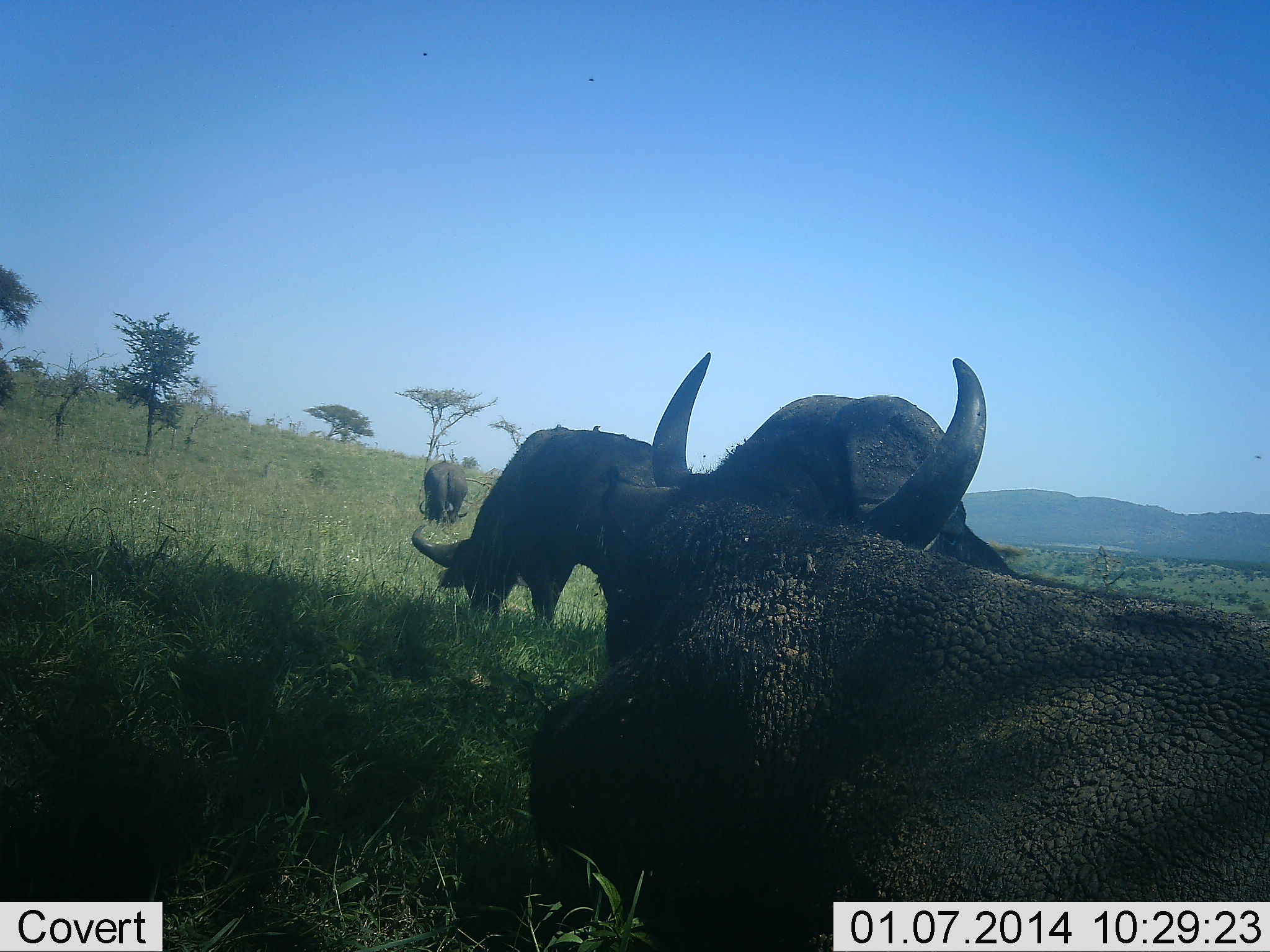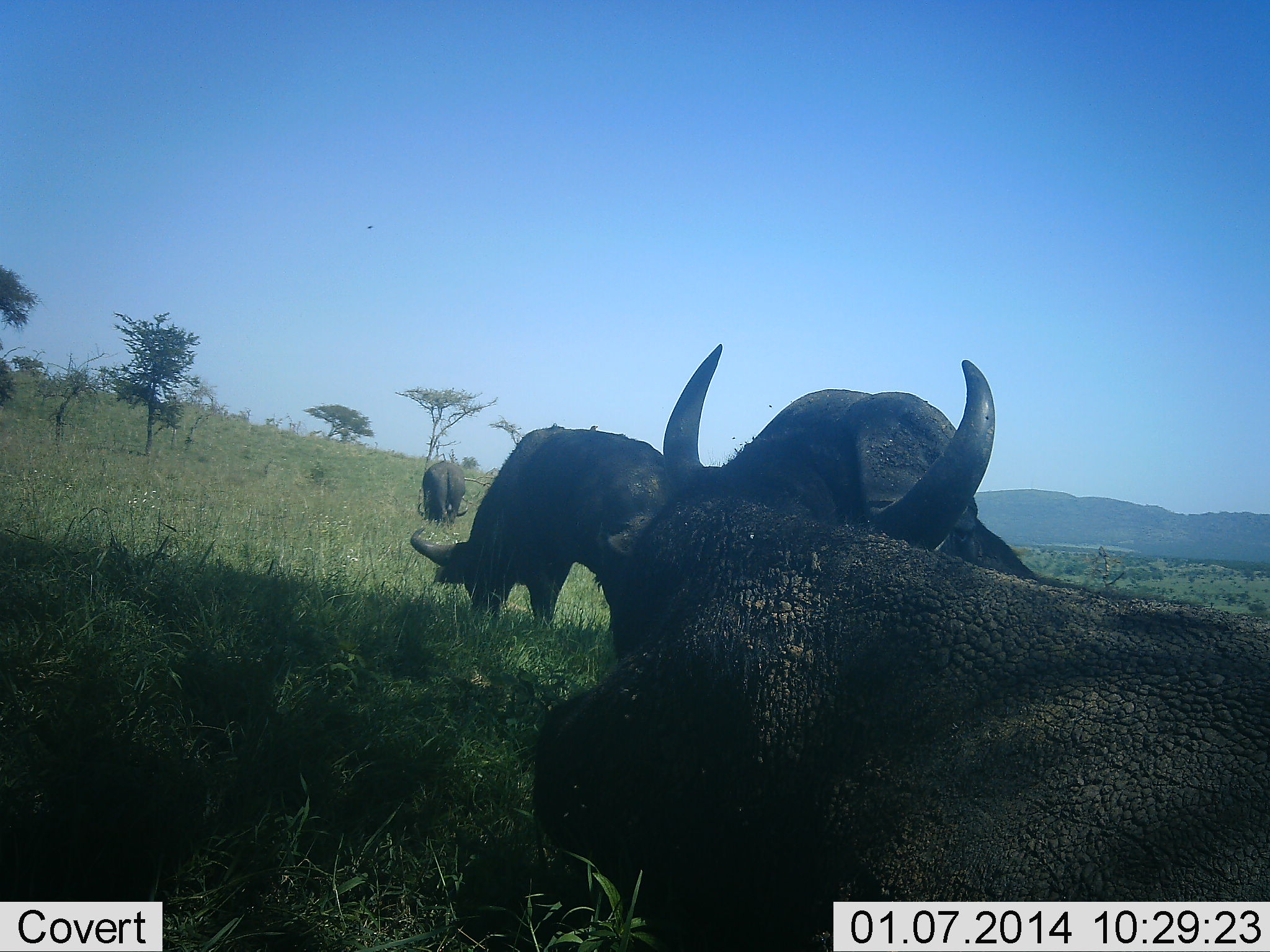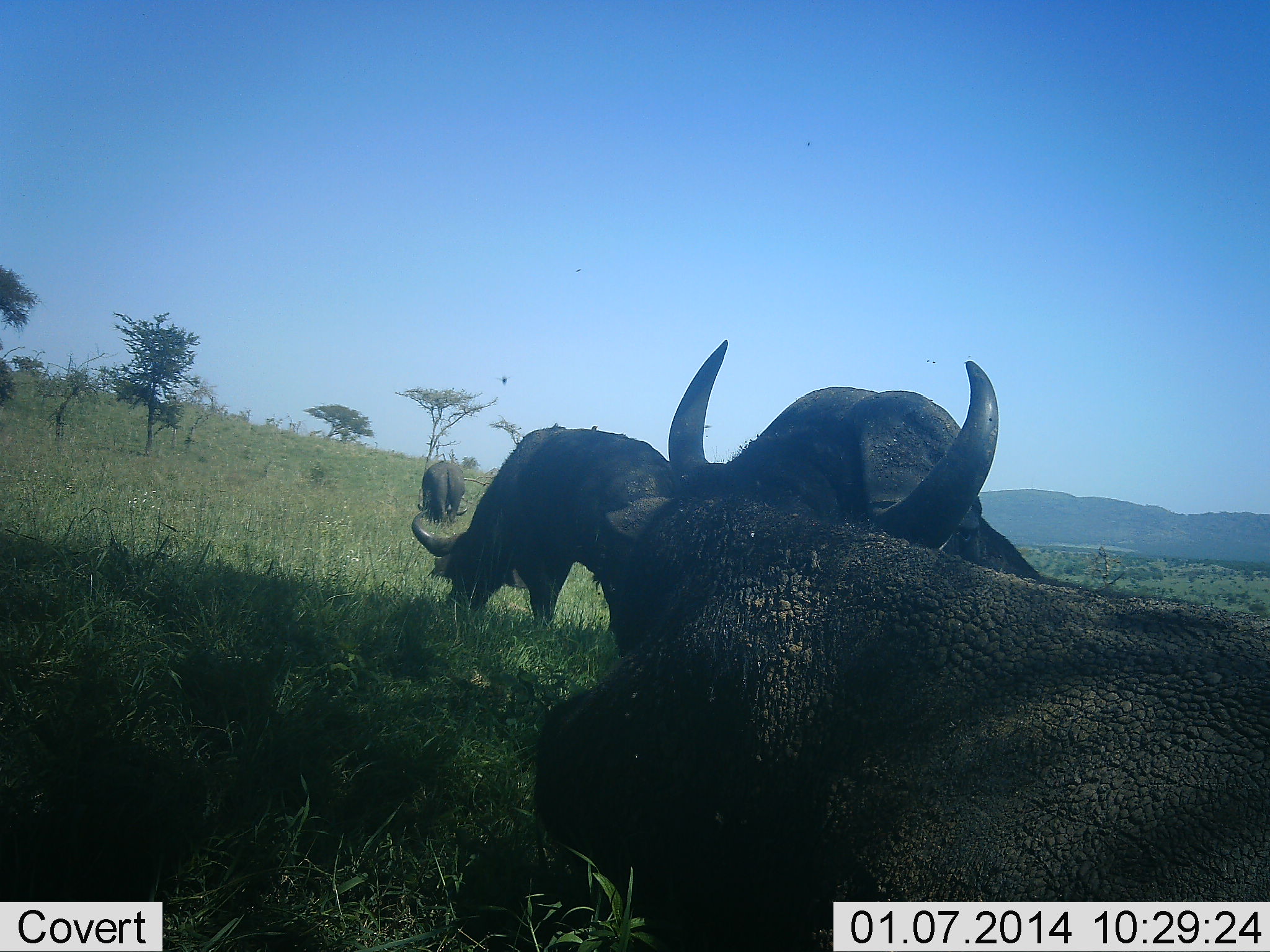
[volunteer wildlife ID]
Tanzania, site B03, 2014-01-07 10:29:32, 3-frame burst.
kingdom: Animalia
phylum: Chordata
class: Mammalia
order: Artiodactyla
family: Bovidae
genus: Syncerus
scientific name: Syncerus caffer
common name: cape buffalo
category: buffalo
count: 3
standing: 10%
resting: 80%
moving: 10%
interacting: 0%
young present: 0%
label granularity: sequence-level